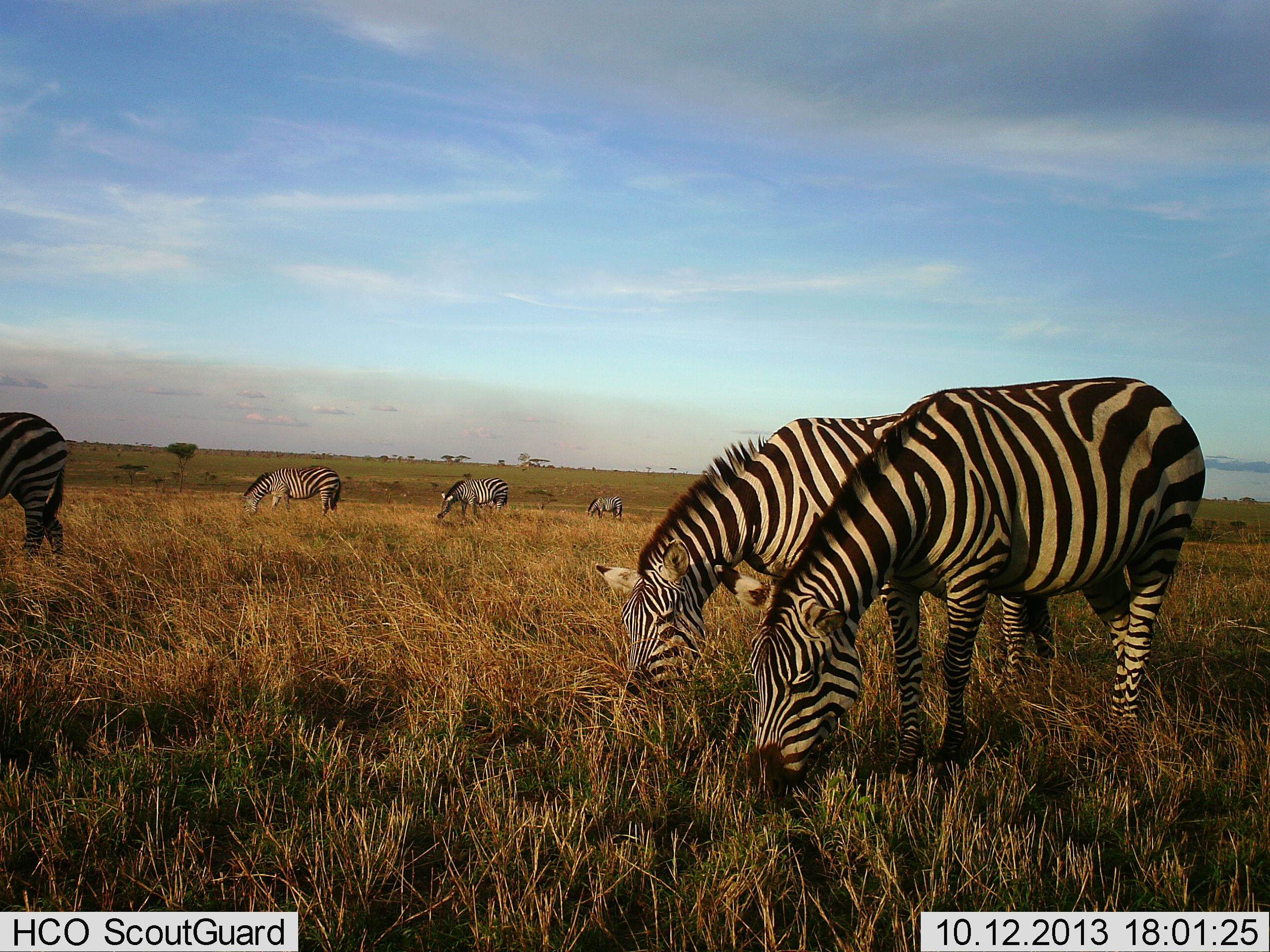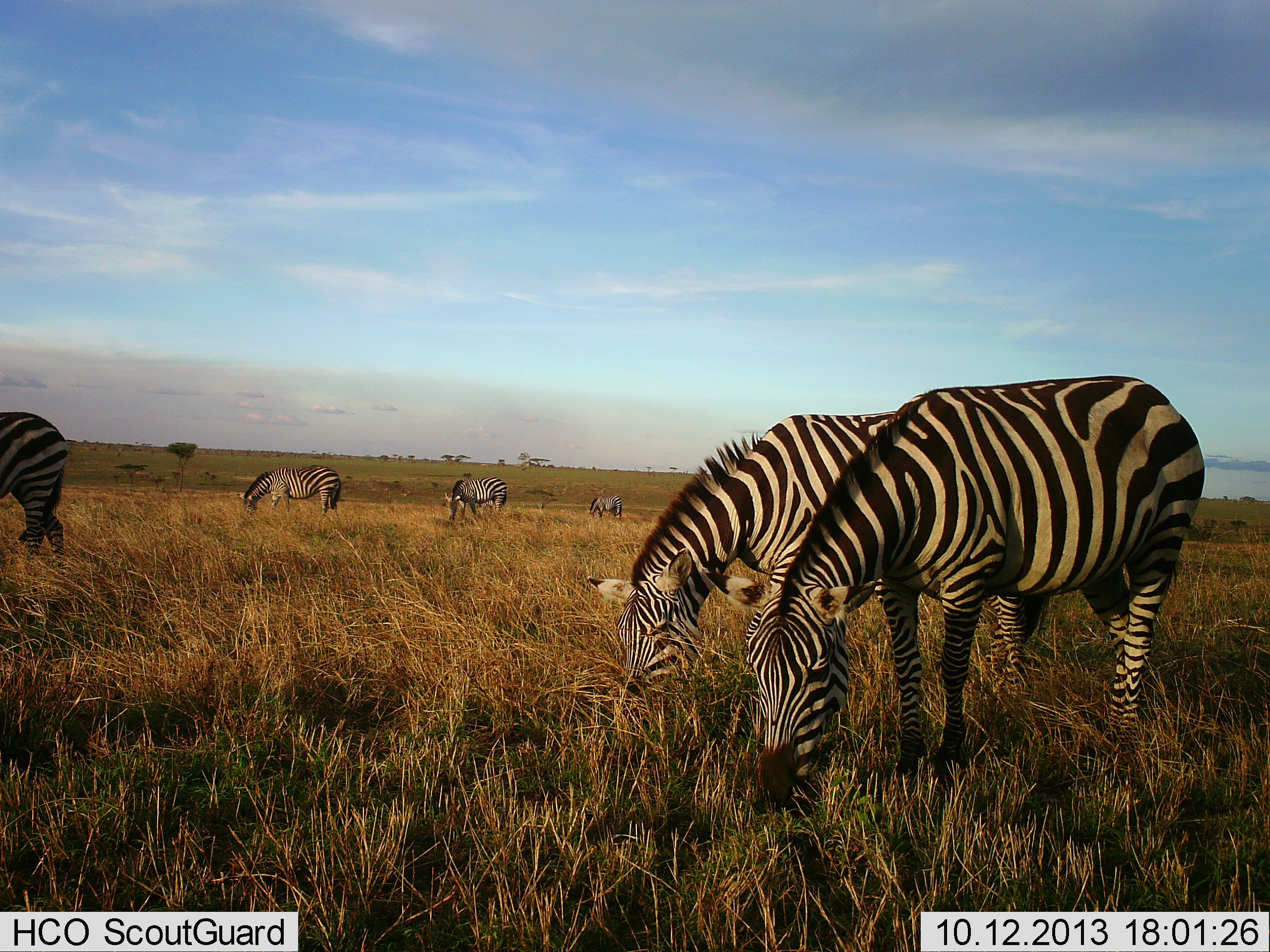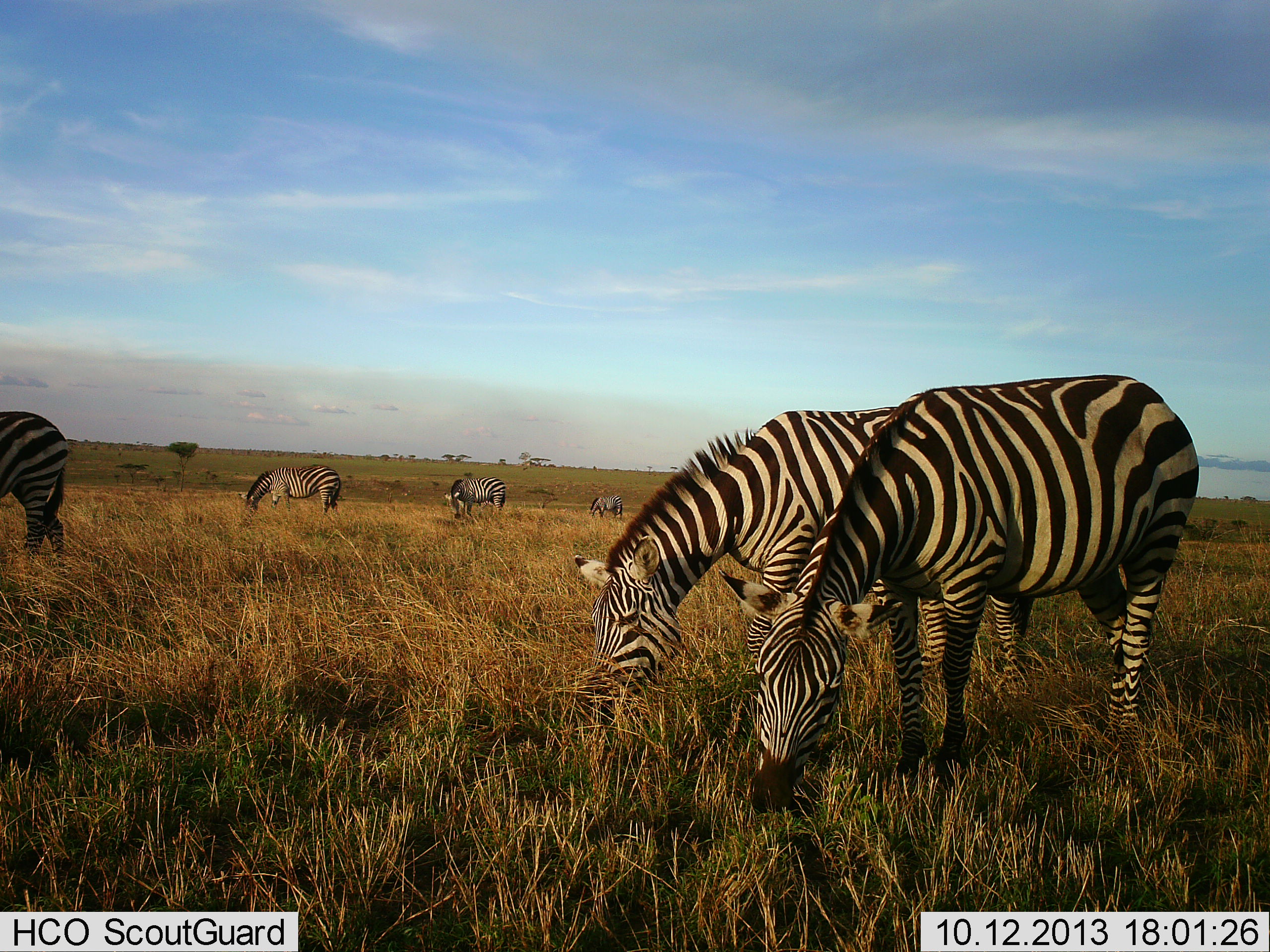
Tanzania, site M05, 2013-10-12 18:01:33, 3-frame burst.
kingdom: Animalia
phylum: Chordata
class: Mammalia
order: Perissodactyla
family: Equidae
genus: Equus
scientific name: Equus quagga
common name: plains zebra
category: zebra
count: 6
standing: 50%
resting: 0%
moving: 10%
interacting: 0%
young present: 0%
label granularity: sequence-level